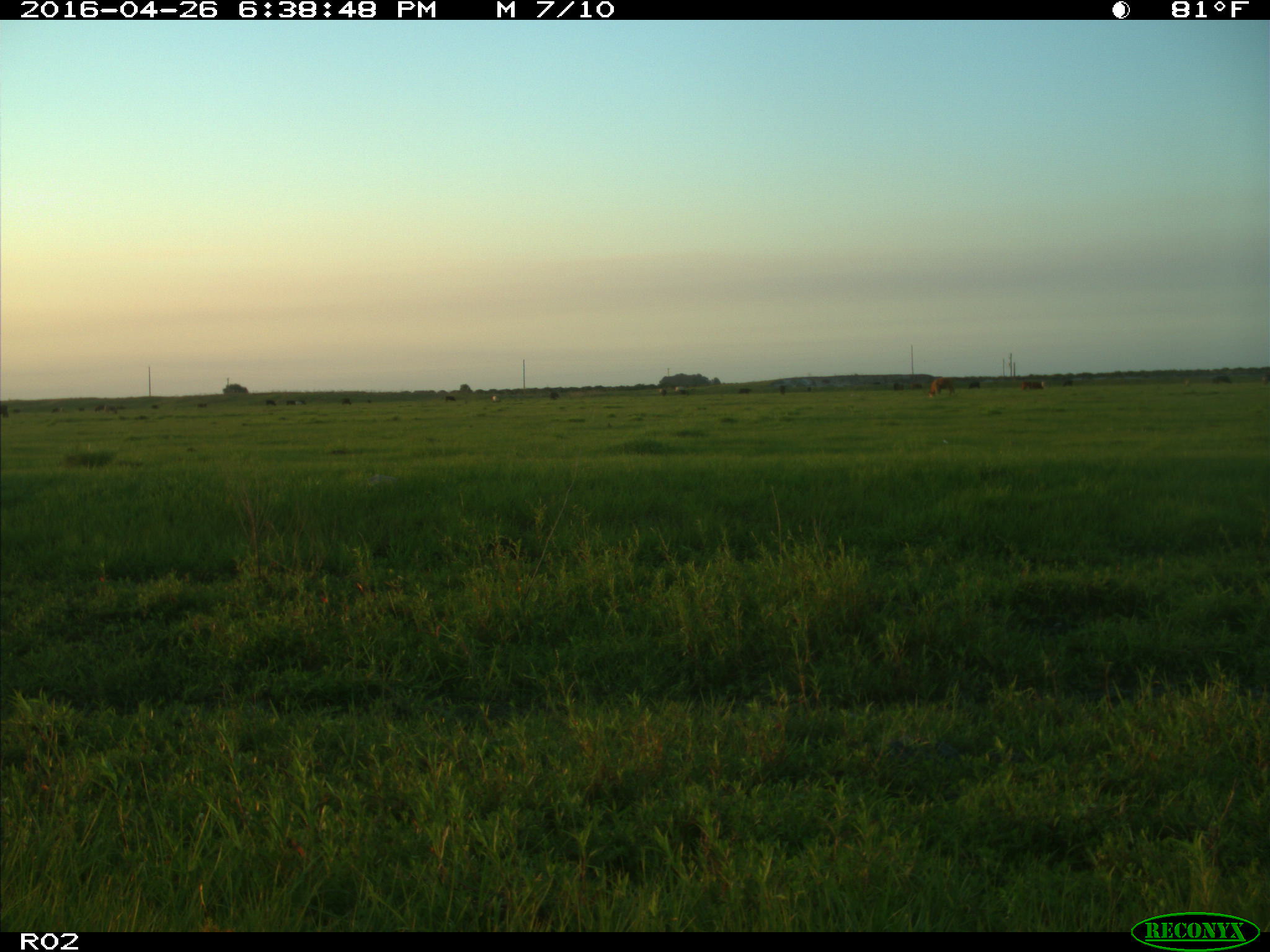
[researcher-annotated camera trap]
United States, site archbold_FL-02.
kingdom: Animalia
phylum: Chordata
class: Mammalia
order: Artiodactyla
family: Bovidae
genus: Bos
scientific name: Bos taurus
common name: domestic cow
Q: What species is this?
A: Bos taurus (domestic cow).